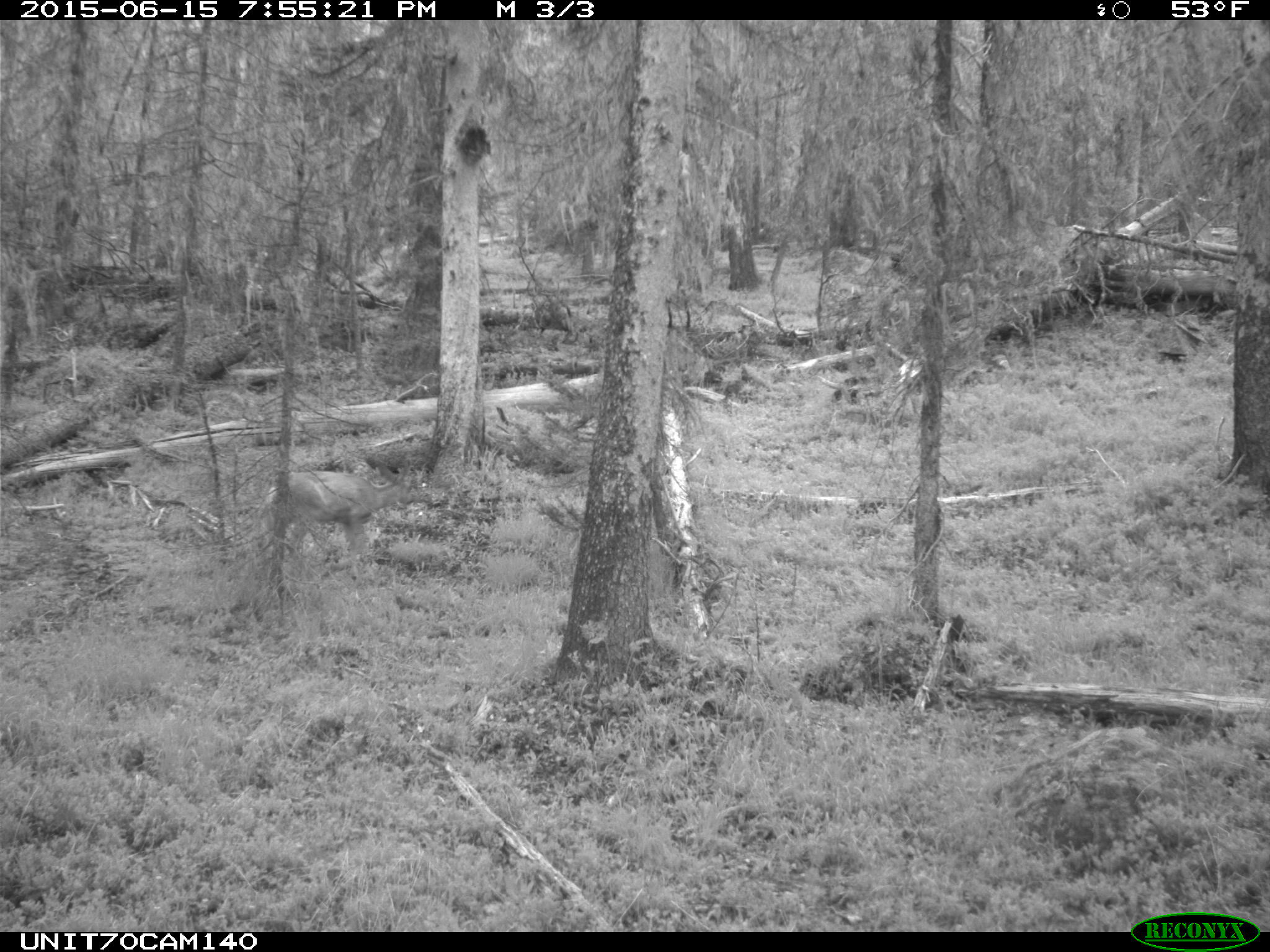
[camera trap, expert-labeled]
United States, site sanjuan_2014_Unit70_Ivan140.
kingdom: Animalia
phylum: Chordata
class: Mammalia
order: Artiodactyla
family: Cervidae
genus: Odocoileus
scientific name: Odocoileus hemionus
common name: mule deer